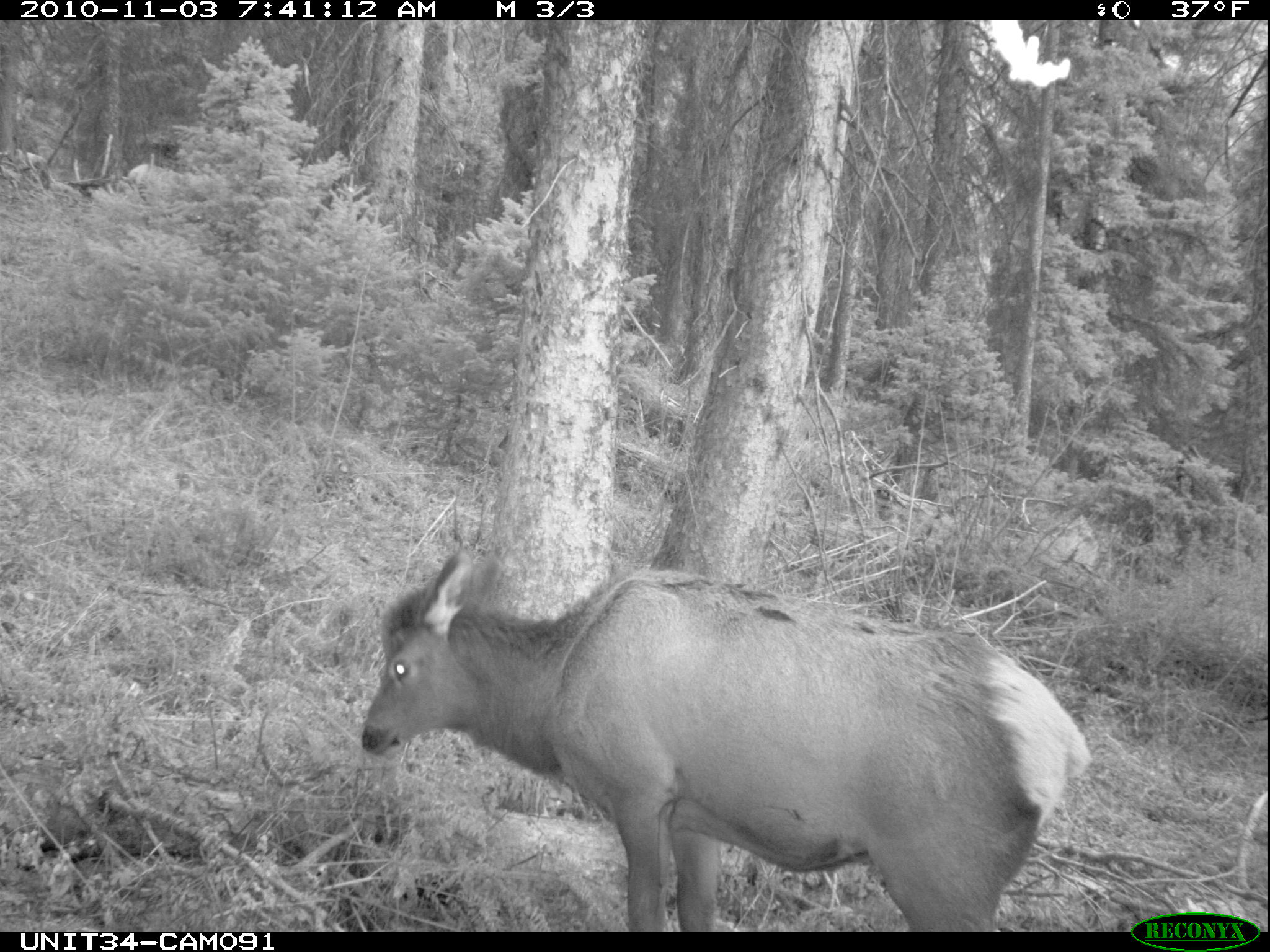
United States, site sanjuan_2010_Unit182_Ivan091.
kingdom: Animalia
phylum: Chordata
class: Mammalia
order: Artiodactyla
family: Cervidae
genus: Cervus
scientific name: Cervus elaphus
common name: red deer